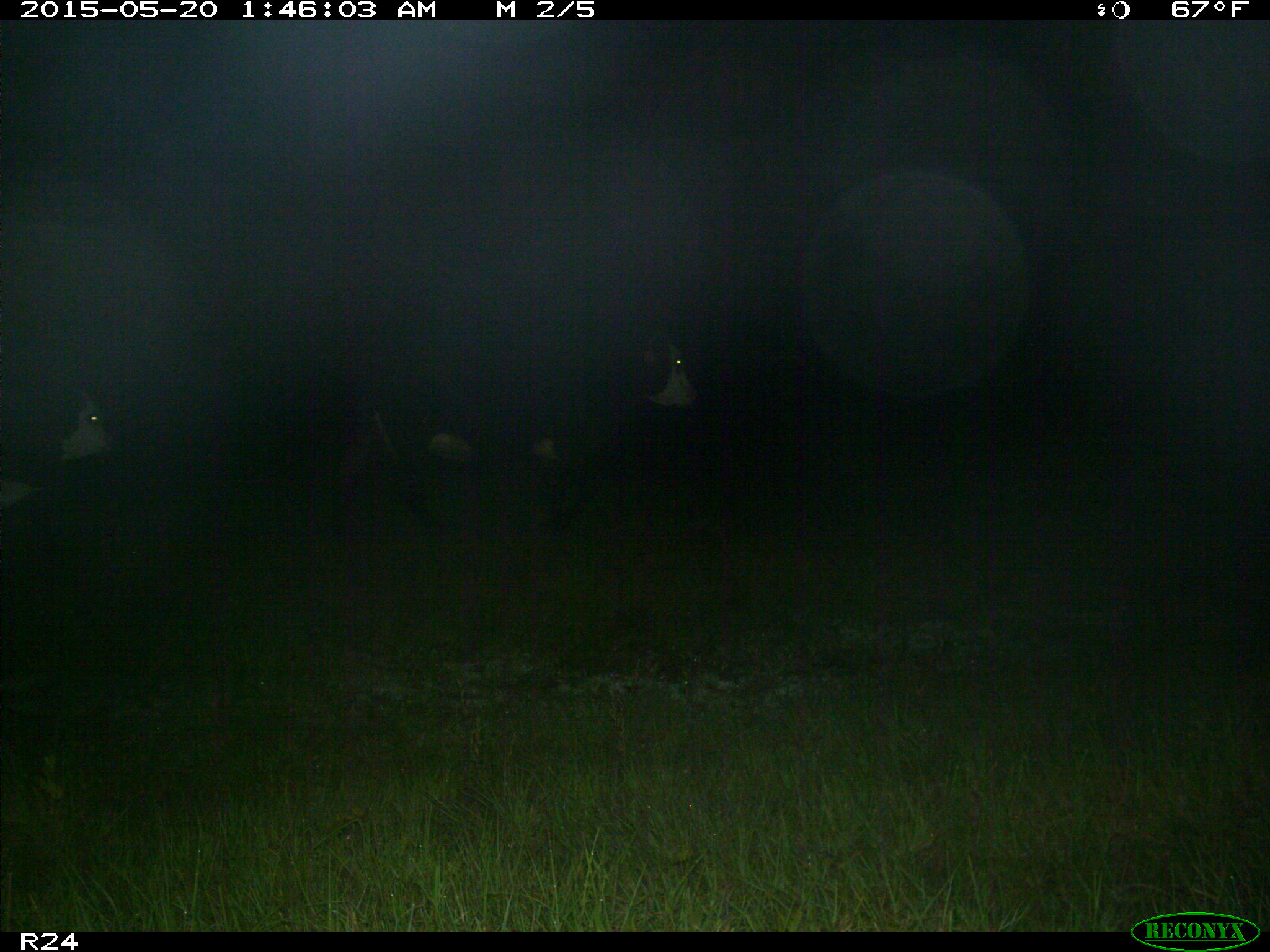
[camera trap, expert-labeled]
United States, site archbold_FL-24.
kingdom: Animalia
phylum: Chordata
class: Mammalia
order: Artiodactyla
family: Bovidae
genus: Bos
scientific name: Bos taurus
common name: domestic cow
Bos taurus (domestic cow).